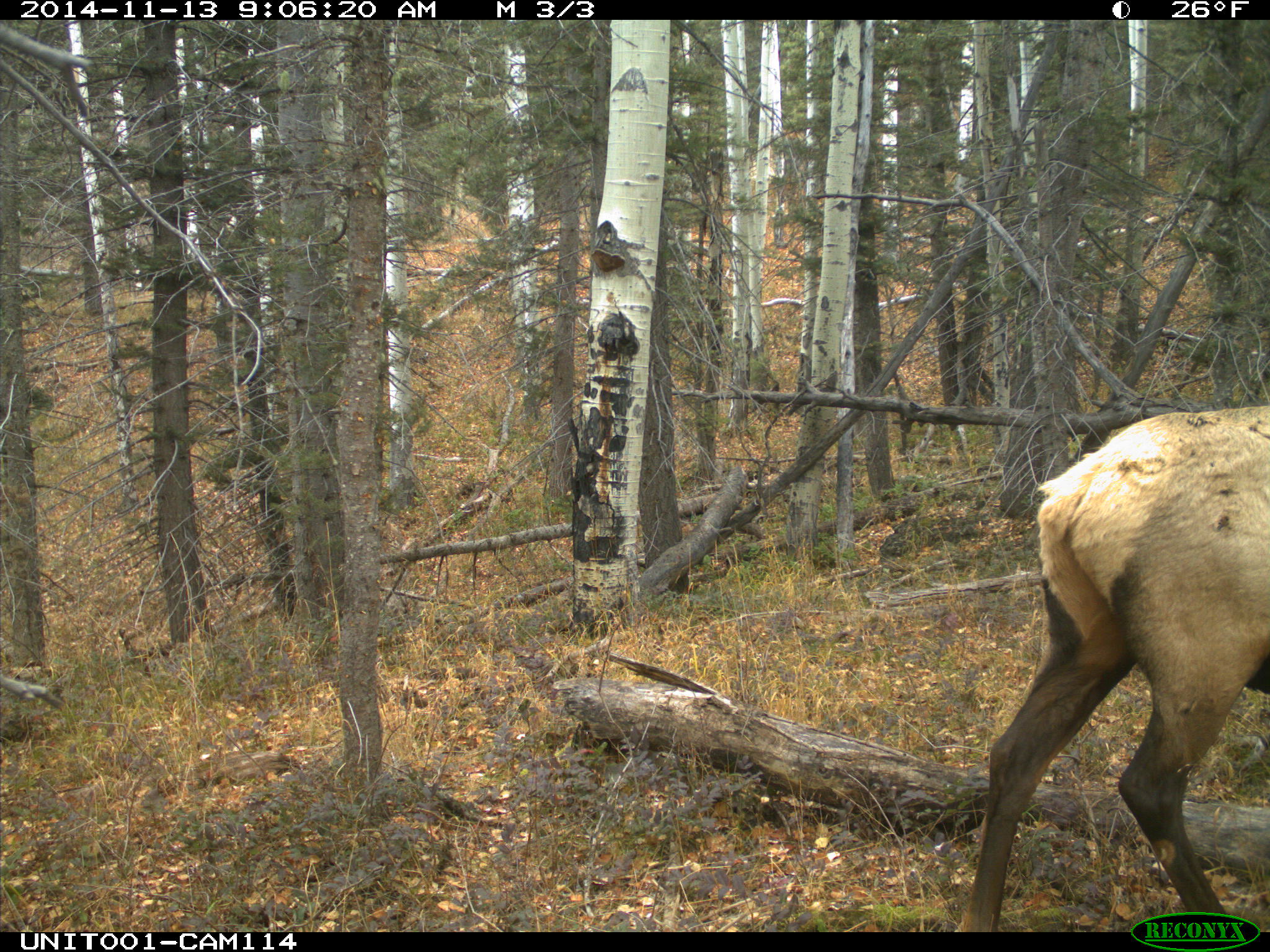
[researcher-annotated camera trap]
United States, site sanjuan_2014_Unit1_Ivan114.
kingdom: Animalia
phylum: Chordata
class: Mammalia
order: Artiodactyla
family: Cervidae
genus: Cervus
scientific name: Cervus elaphus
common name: red deer